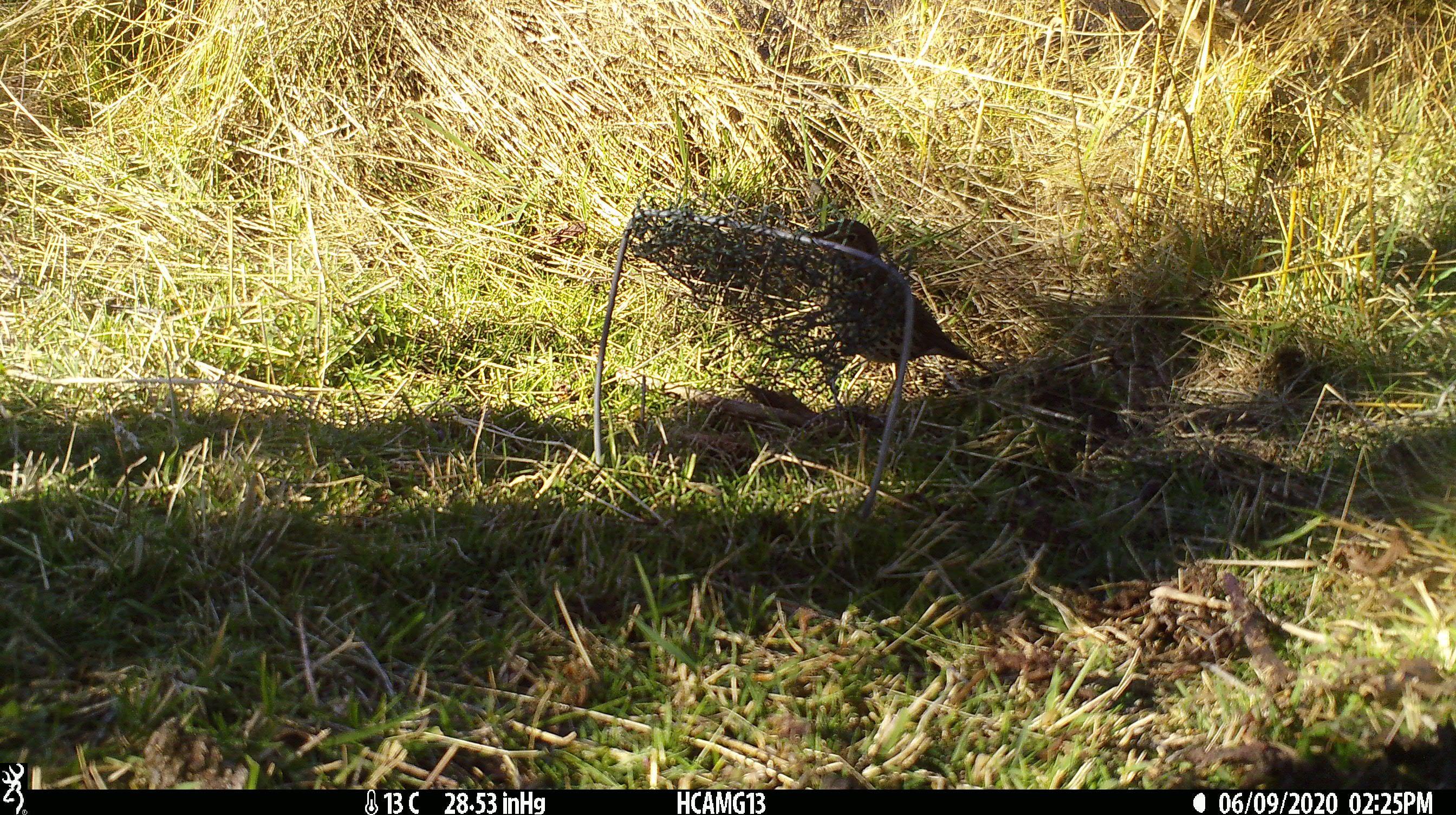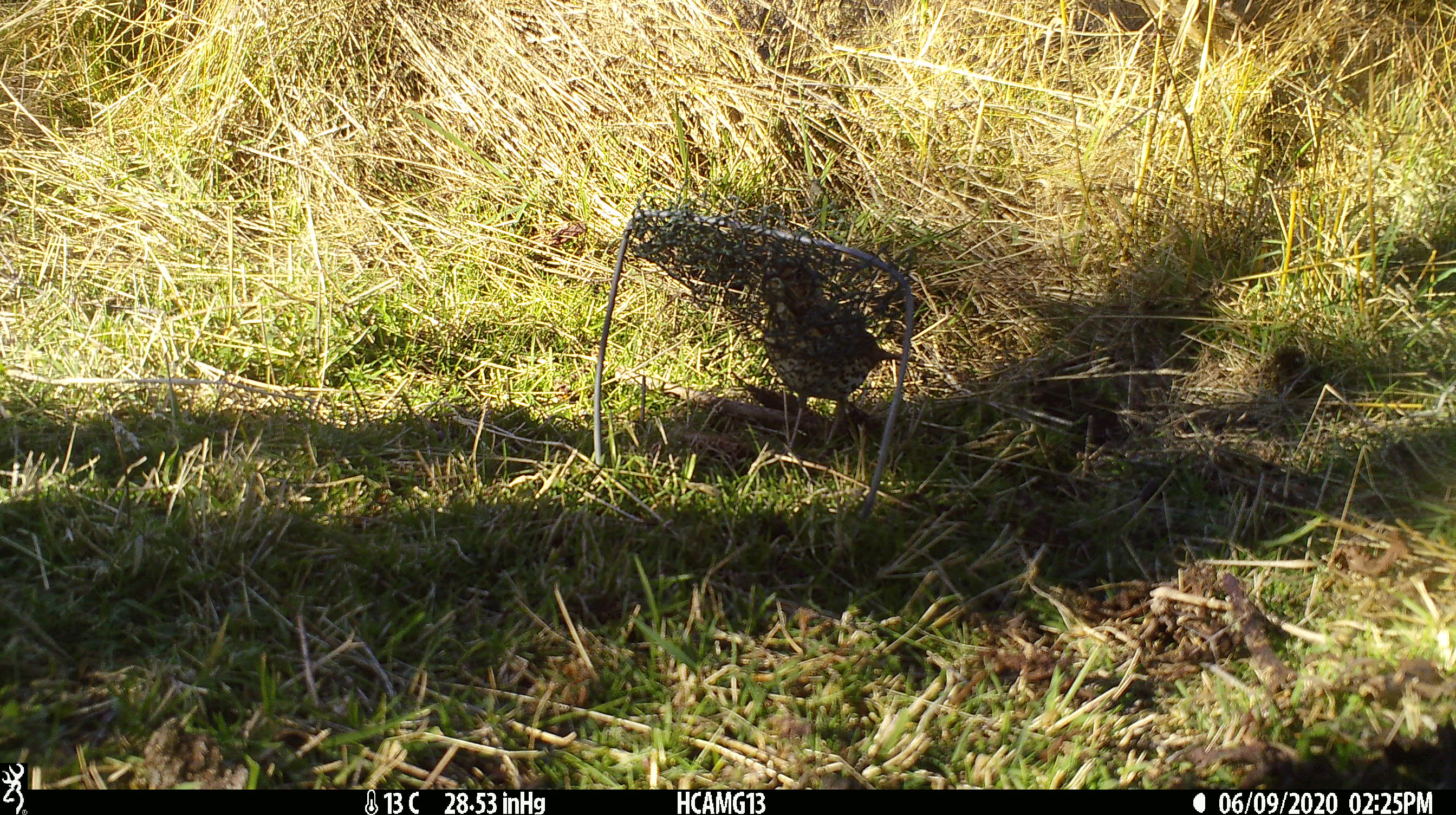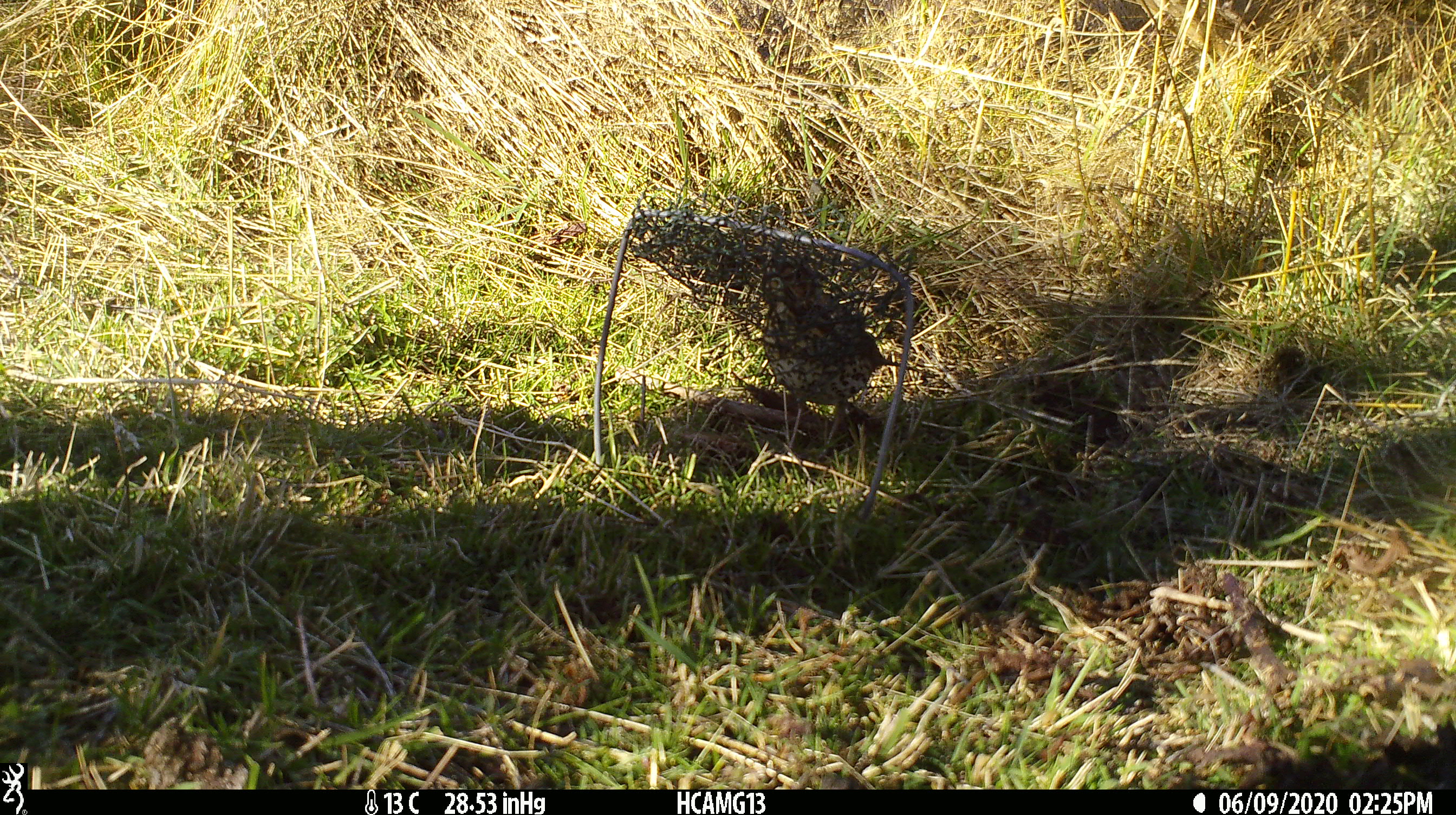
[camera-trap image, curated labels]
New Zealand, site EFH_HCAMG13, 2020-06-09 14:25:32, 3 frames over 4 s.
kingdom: Animalia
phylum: Chordata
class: Aves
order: Passeriformes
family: Turdidae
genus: Turdus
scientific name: Turdus philomelos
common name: song thrush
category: thrush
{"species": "thrush (song thrush) (Turdus philomelos)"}